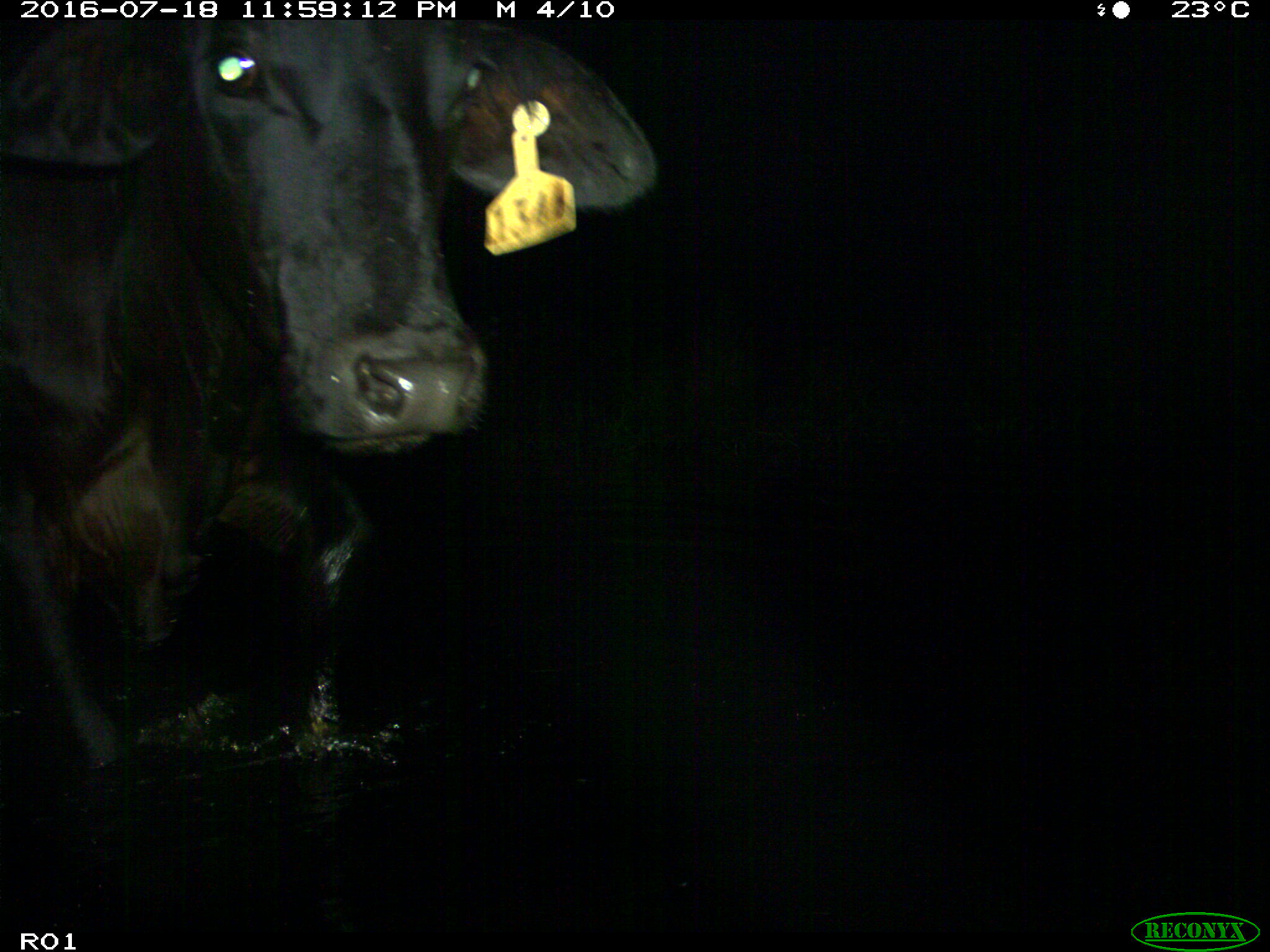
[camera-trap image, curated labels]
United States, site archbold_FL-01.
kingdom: Animalia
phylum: Chordata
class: Mammalia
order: Artiodactyla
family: Bovidae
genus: Bos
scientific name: Bos taurus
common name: domestic cow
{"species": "Bos taurus (domestic cow)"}